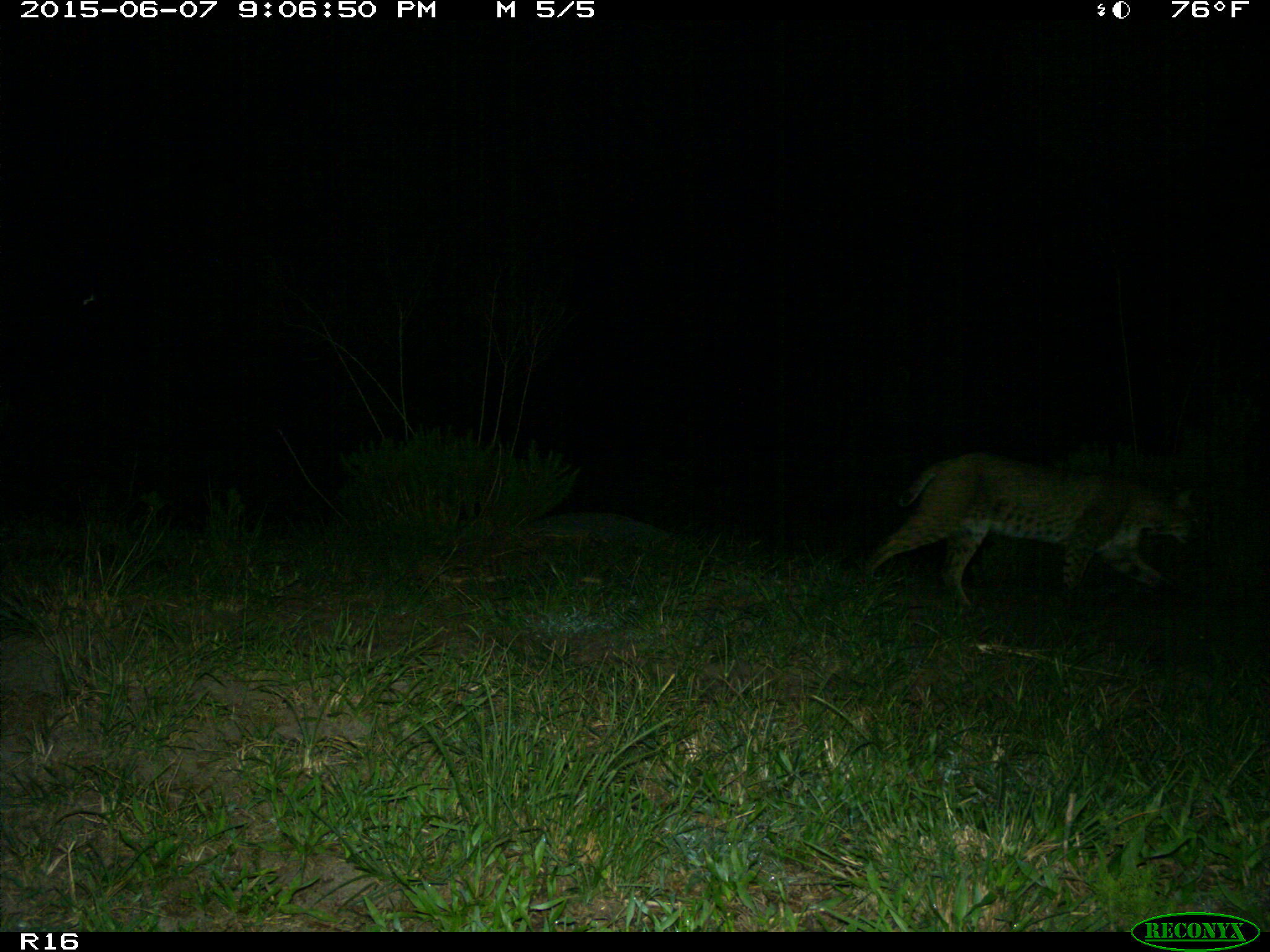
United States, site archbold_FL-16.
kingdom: Animalia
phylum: Chordata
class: Mammalia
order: Carnivora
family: Felidae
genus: Lynx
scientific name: Lynx rufus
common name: bobcat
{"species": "Lynx rufus (bobcat)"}